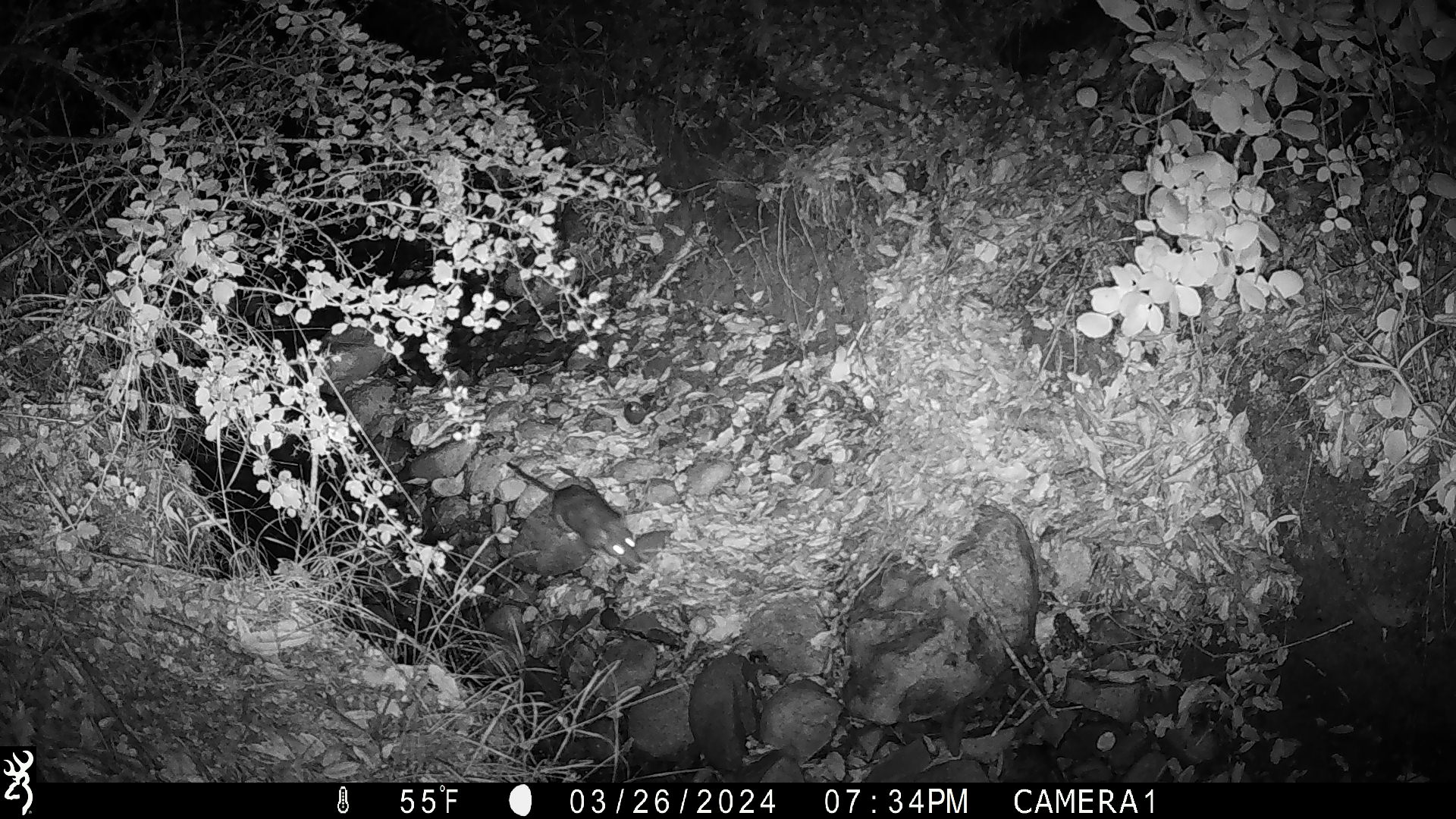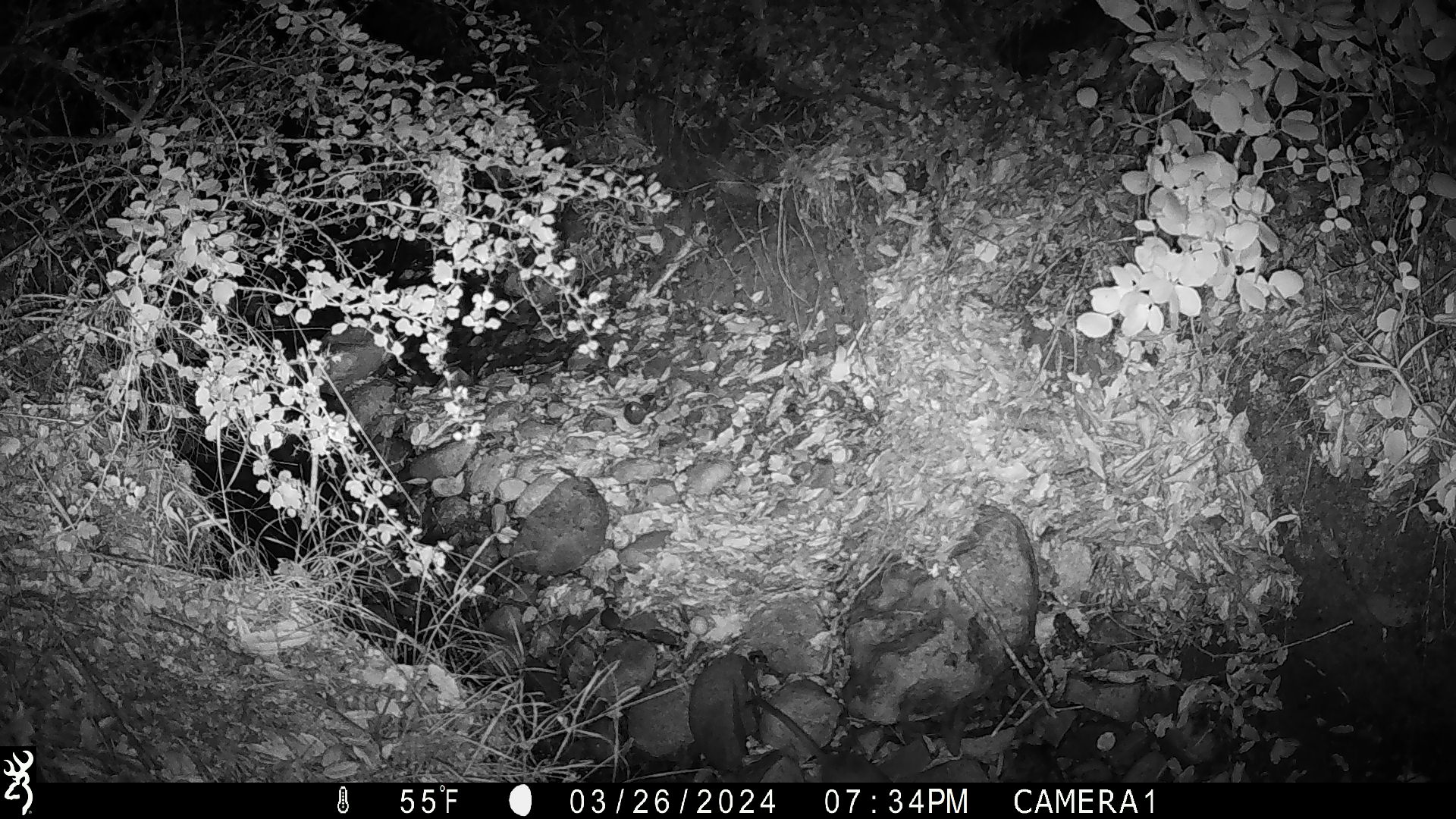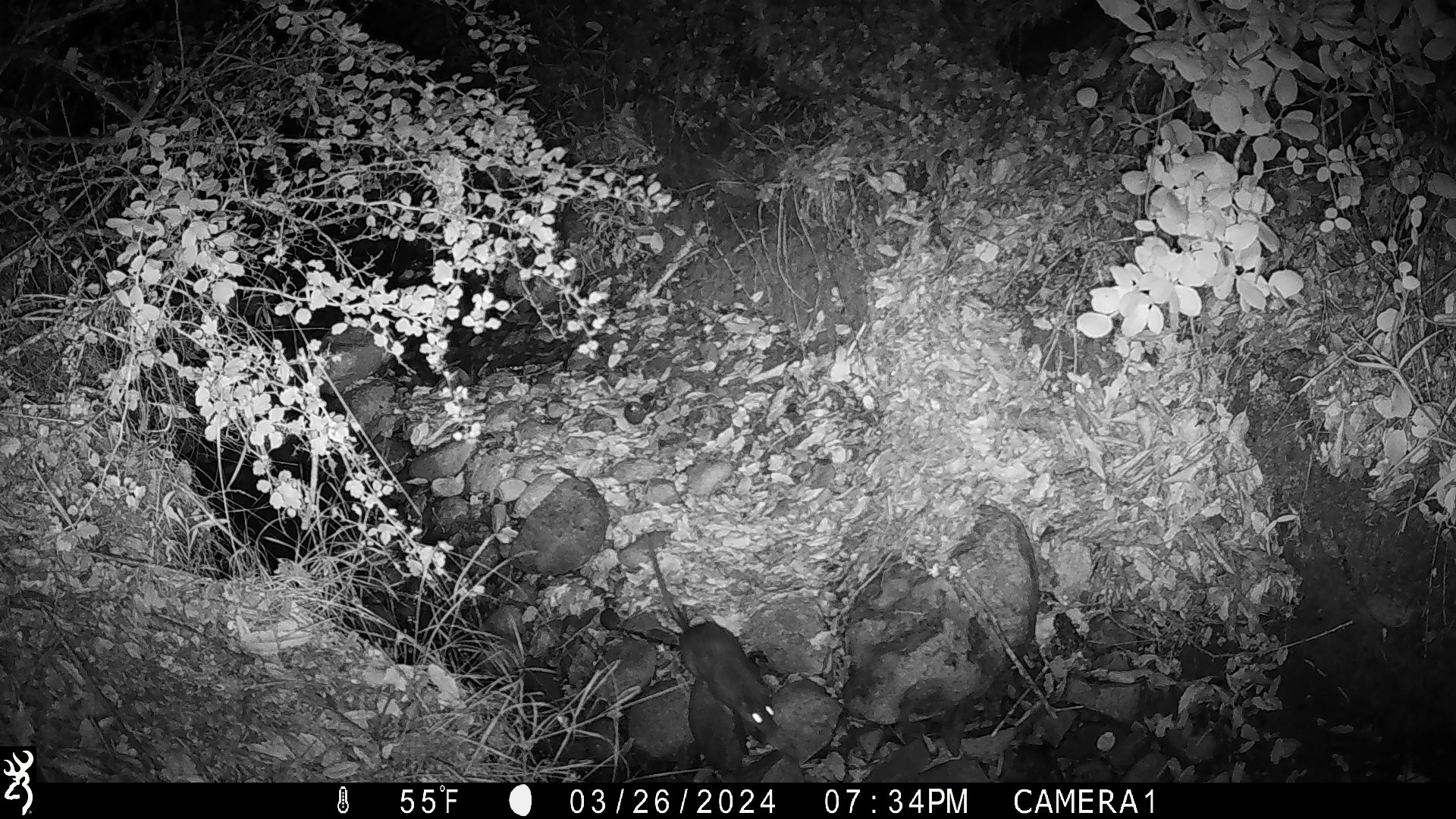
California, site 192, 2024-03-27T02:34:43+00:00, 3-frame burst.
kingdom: Animalia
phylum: Chordata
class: Mammalia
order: Rodentia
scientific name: Rodentia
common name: mouse or rat